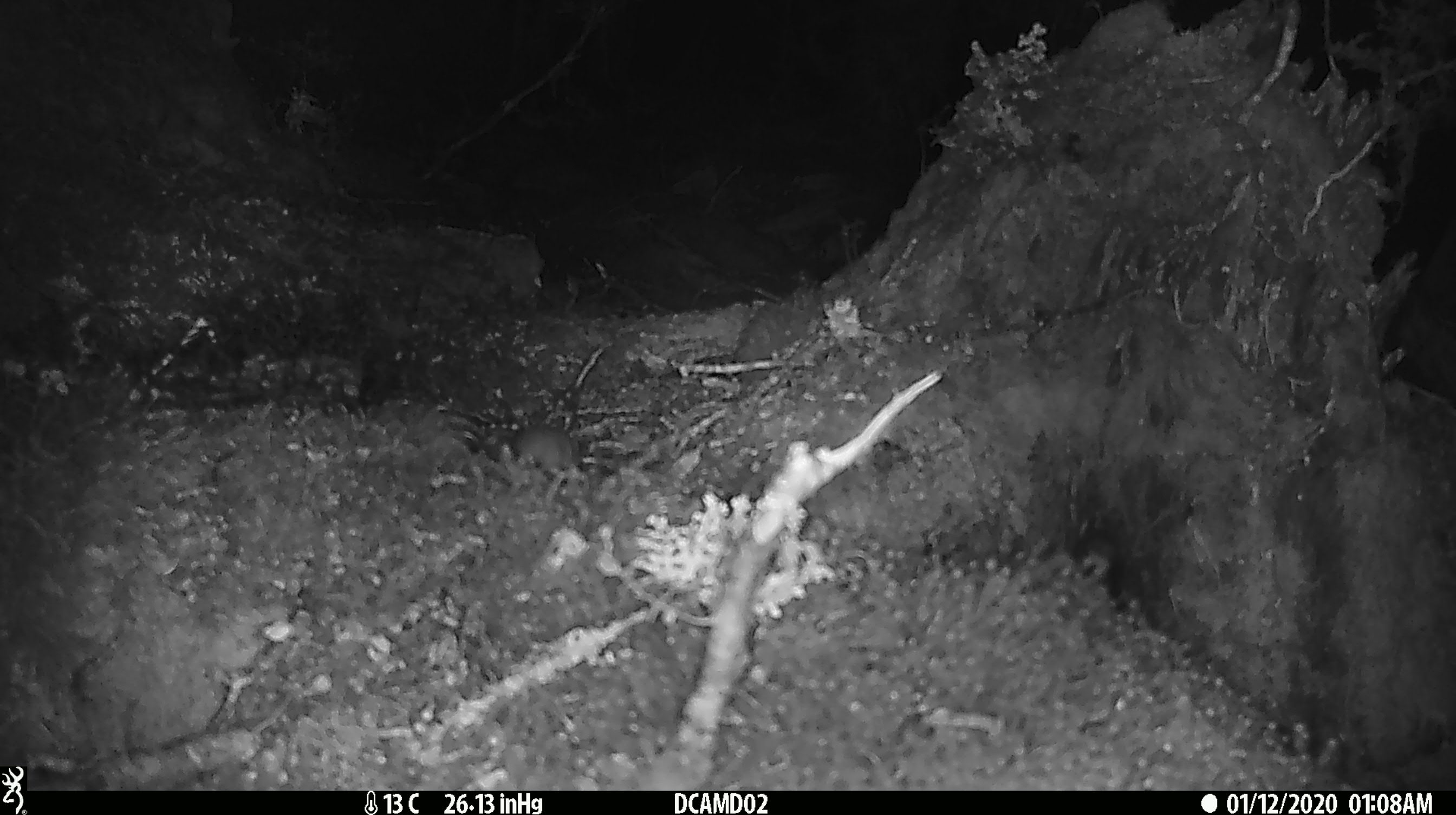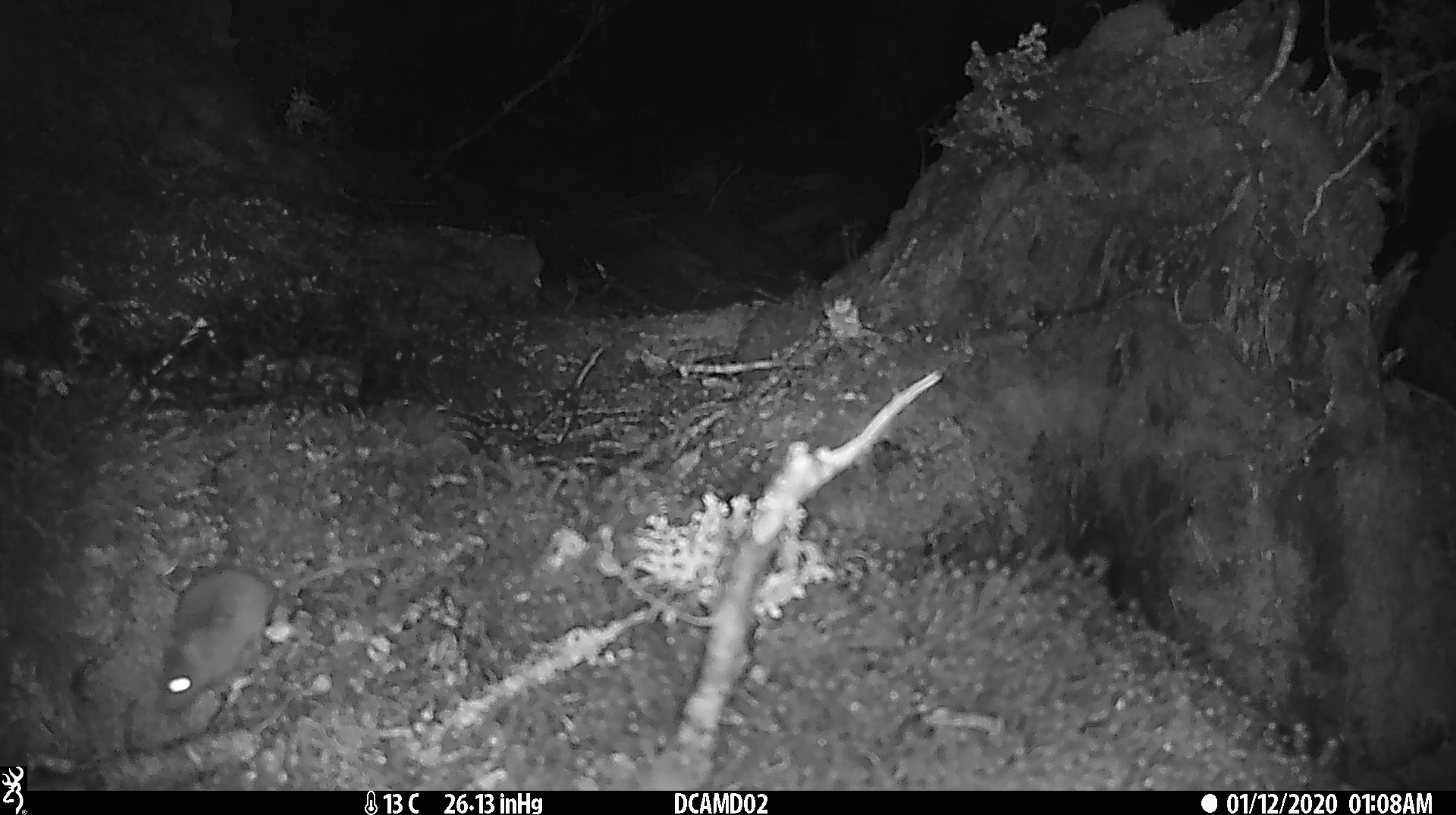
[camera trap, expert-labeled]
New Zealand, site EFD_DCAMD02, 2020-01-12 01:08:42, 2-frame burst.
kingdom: Animalia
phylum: Chordata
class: Mammalia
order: Rodentia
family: Muridae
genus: Mus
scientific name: Mus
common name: mouse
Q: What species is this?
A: Mouse (Mus).